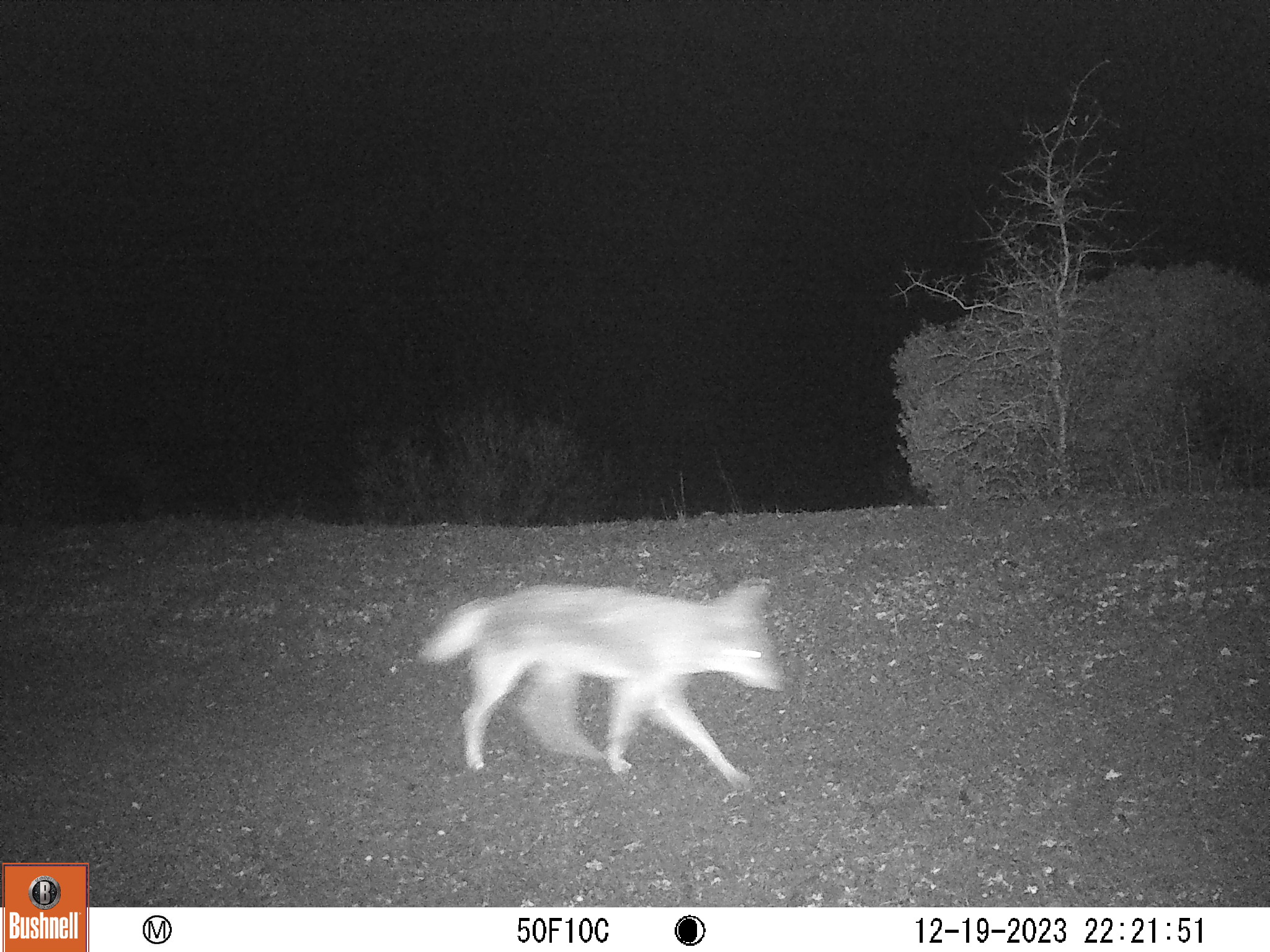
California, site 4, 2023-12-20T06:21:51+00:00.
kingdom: Animalia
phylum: Chordata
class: Mammalia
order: Carnivora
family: Canidae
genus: Canis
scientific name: Canis latrans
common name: coyote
Coyote (Canis latrans).